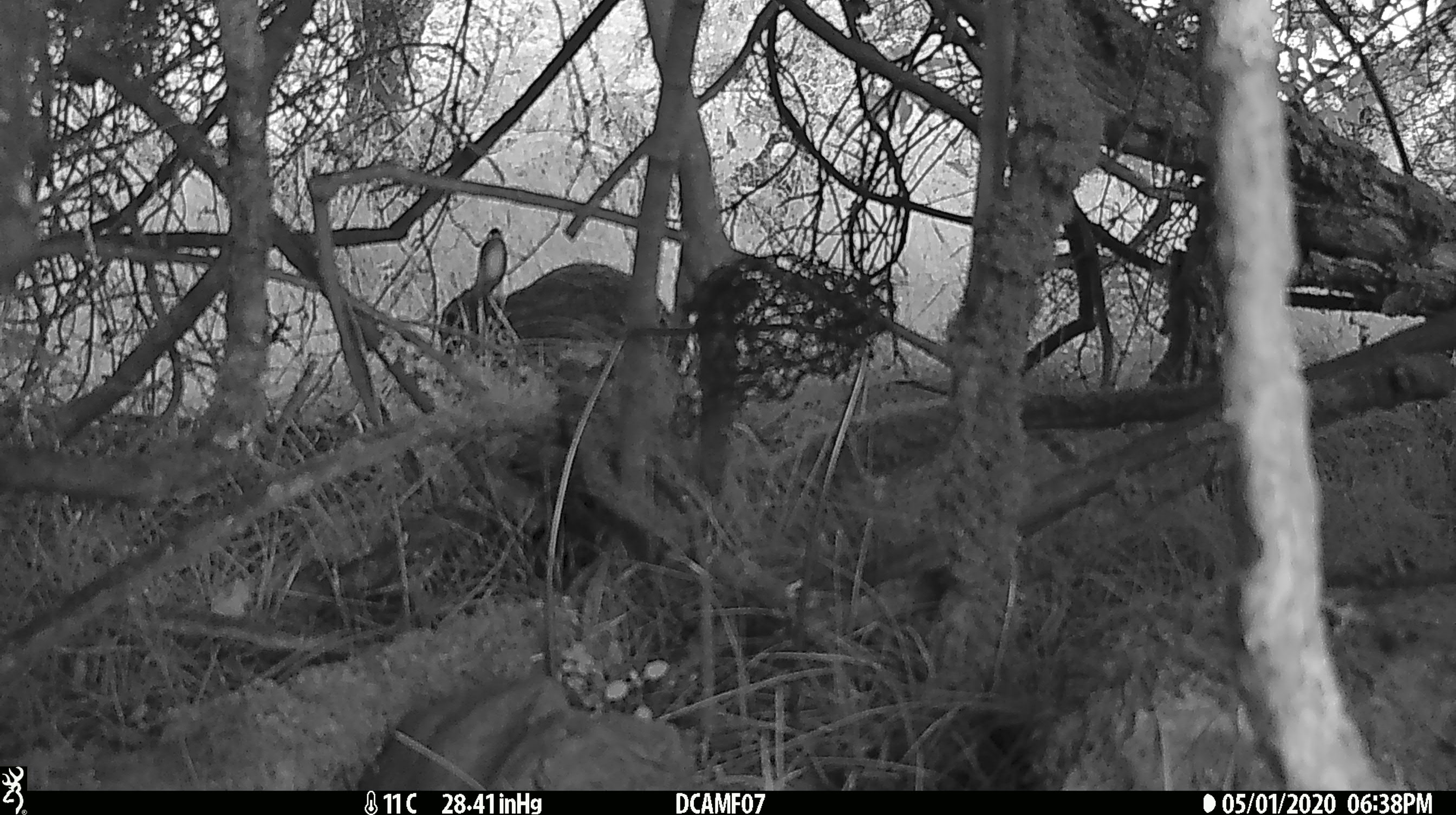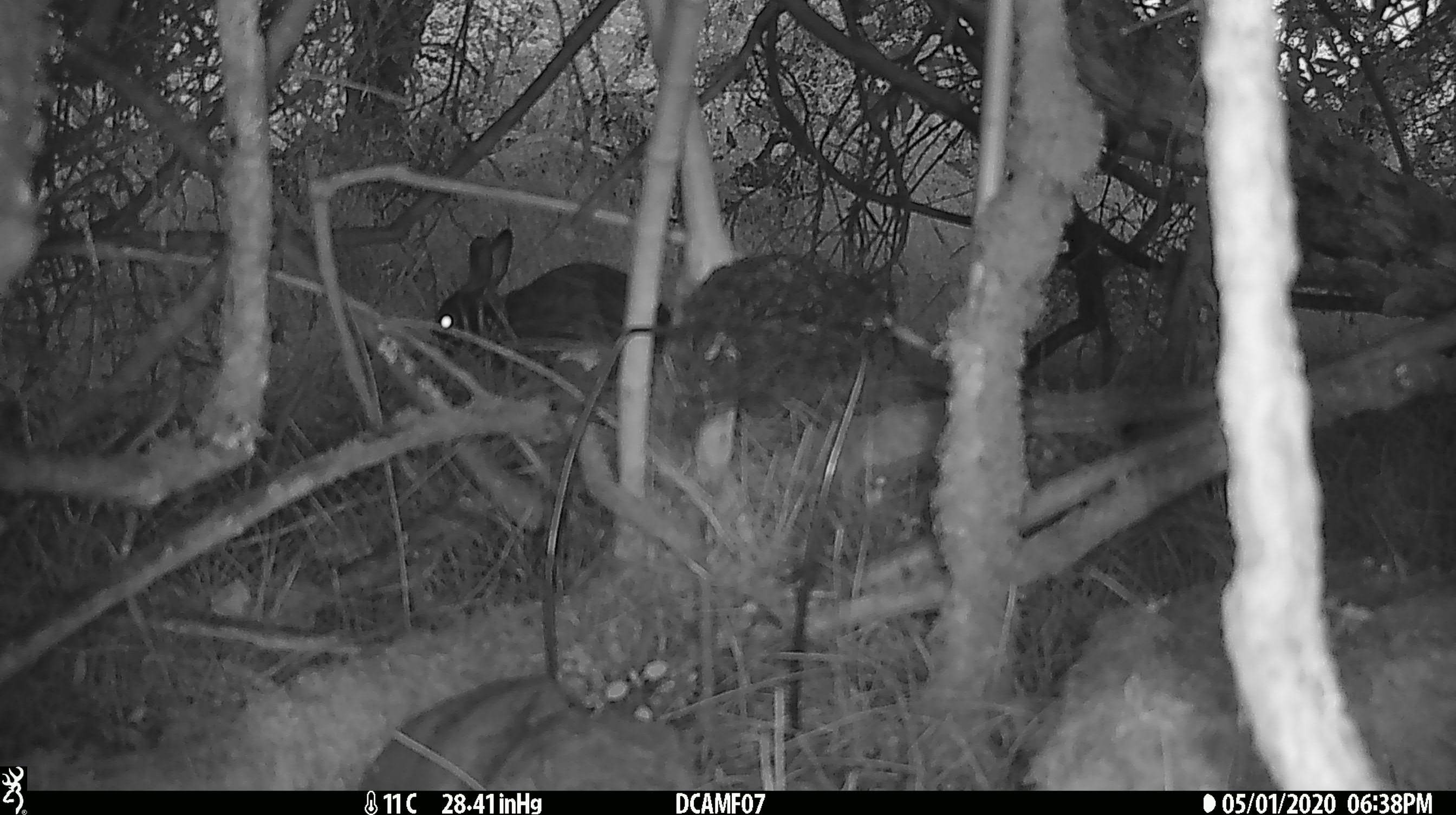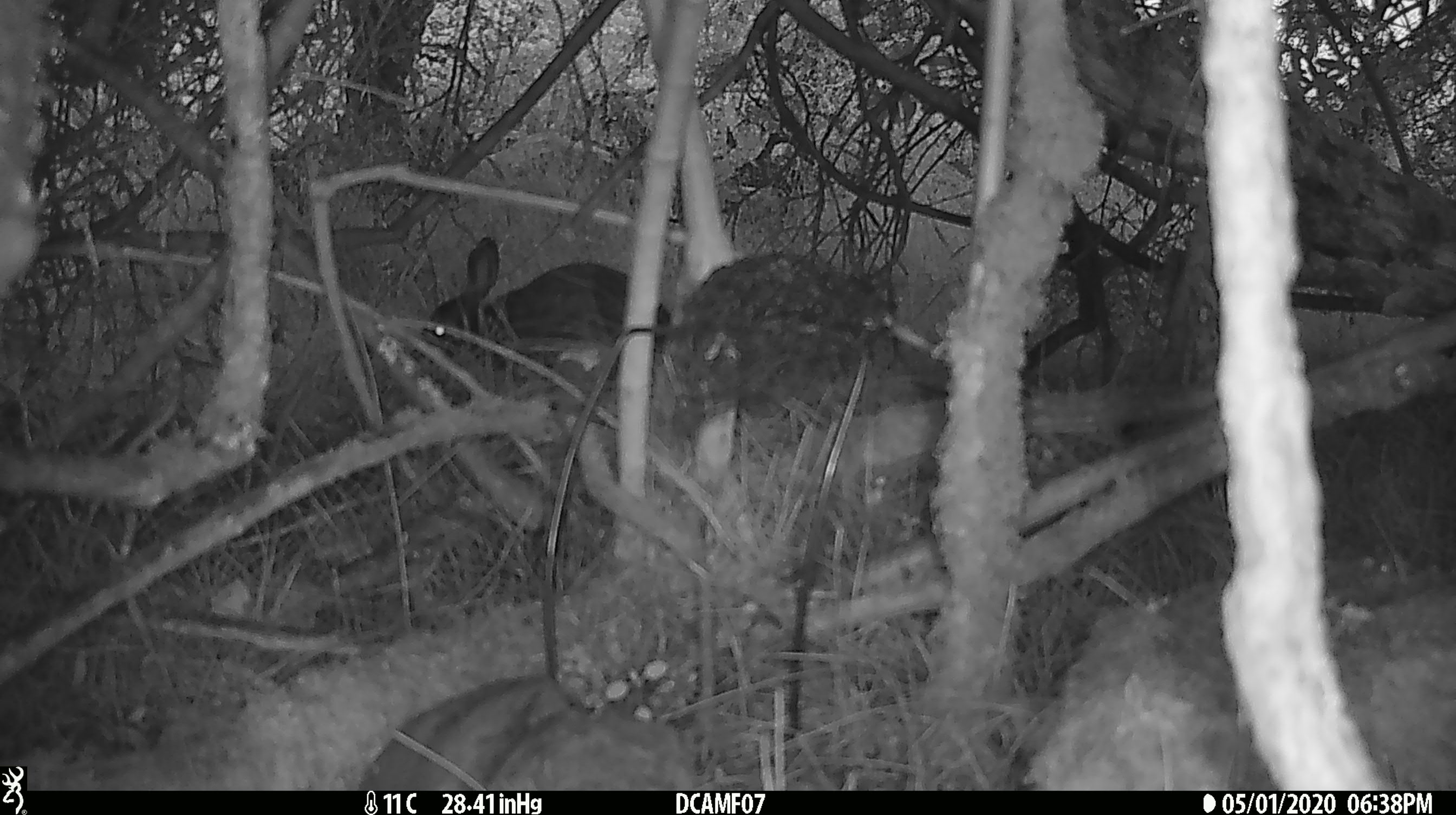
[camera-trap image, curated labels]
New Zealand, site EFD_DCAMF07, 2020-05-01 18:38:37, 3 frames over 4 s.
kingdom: Animalia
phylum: Chordata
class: Mammalia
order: Lagomorpha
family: Leporidae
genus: Oryctolagus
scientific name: Oryctolagus cuniculus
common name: european rabbit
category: rabbit